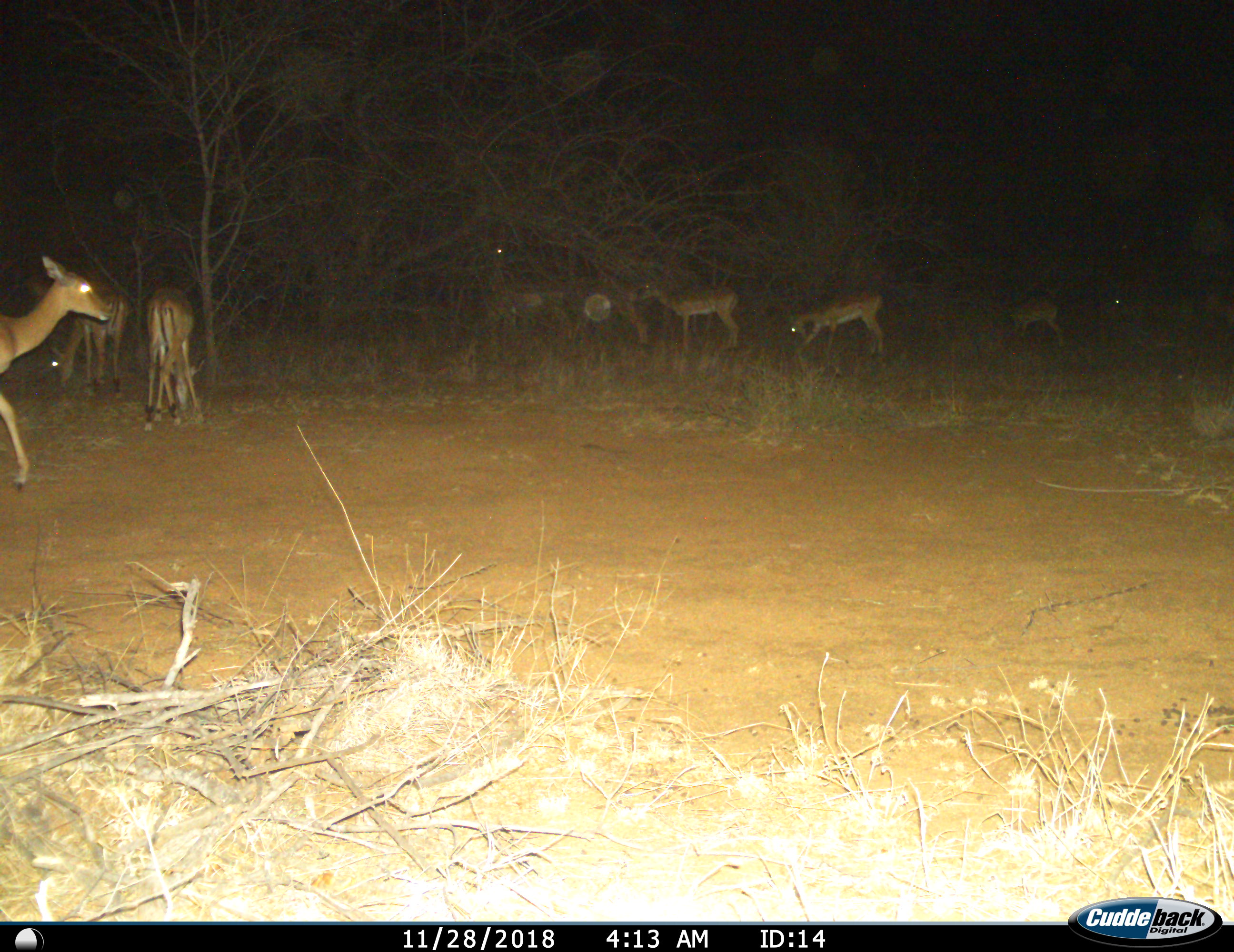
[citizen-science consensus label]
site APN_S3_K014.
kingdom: Animalia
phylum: Chordata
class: Mammalia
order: Artiodactyla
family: Bovidae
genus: Aepyceros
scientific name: Aepyceros melampus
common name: impala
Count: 8.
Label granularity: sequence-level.